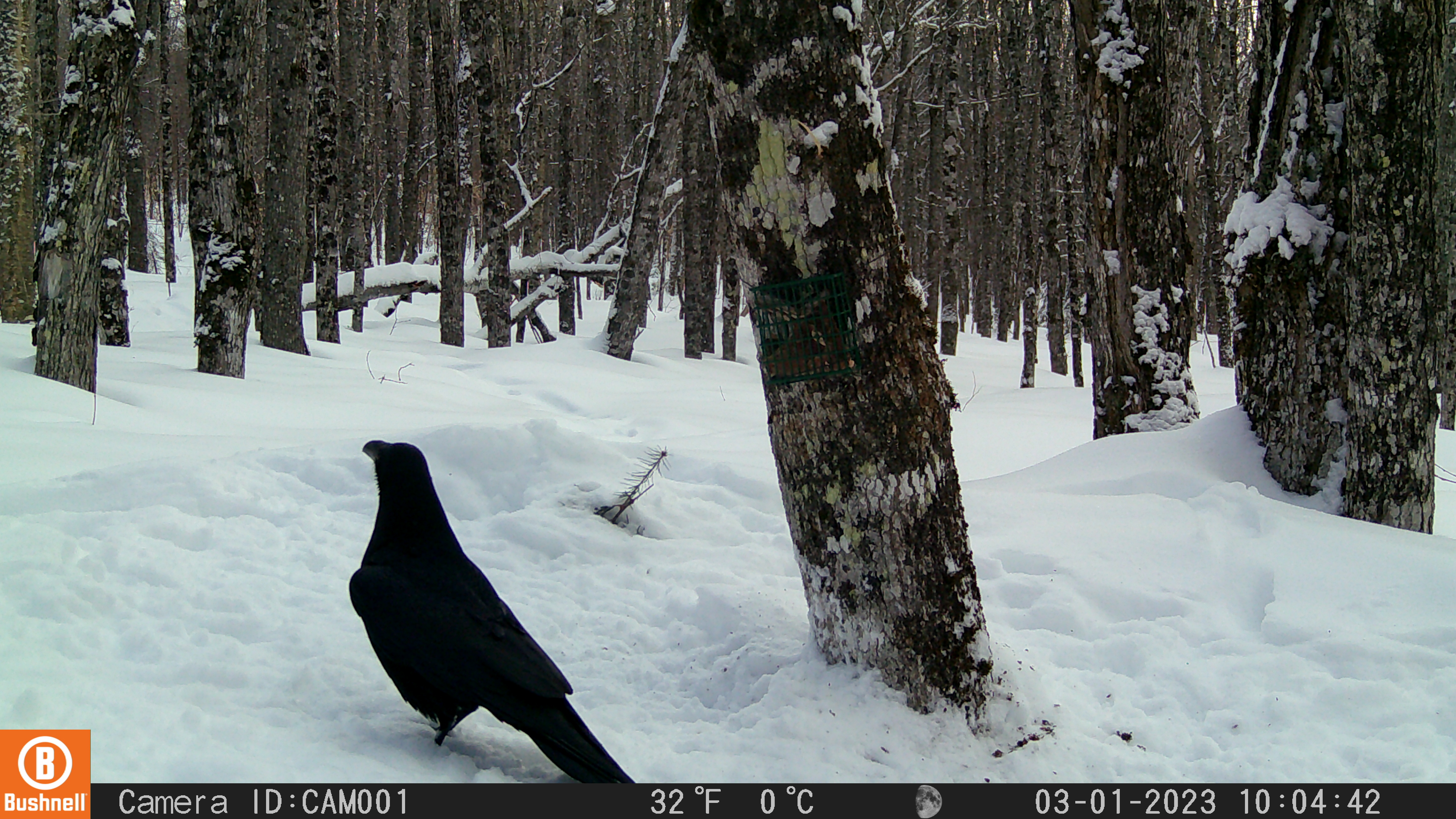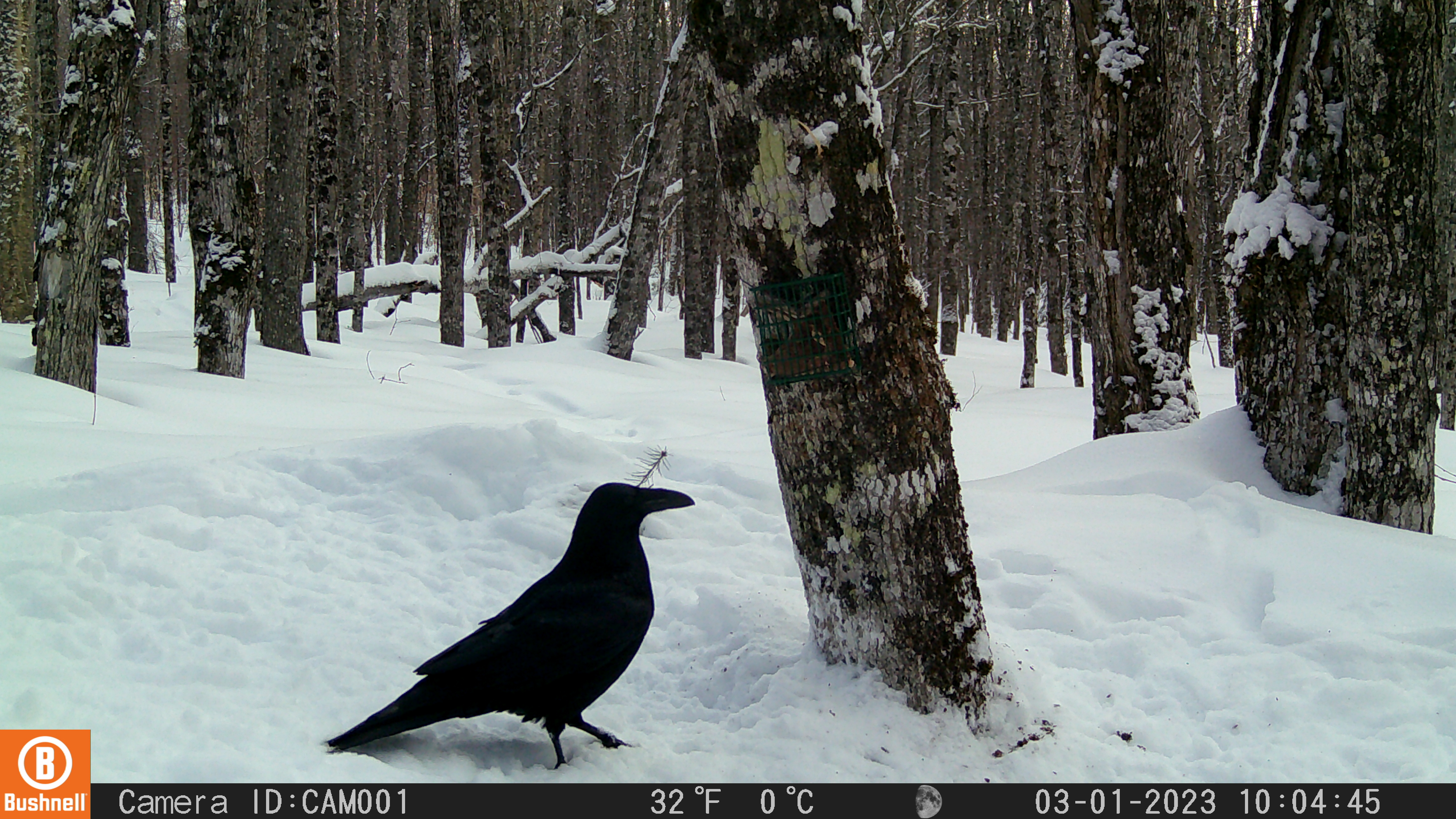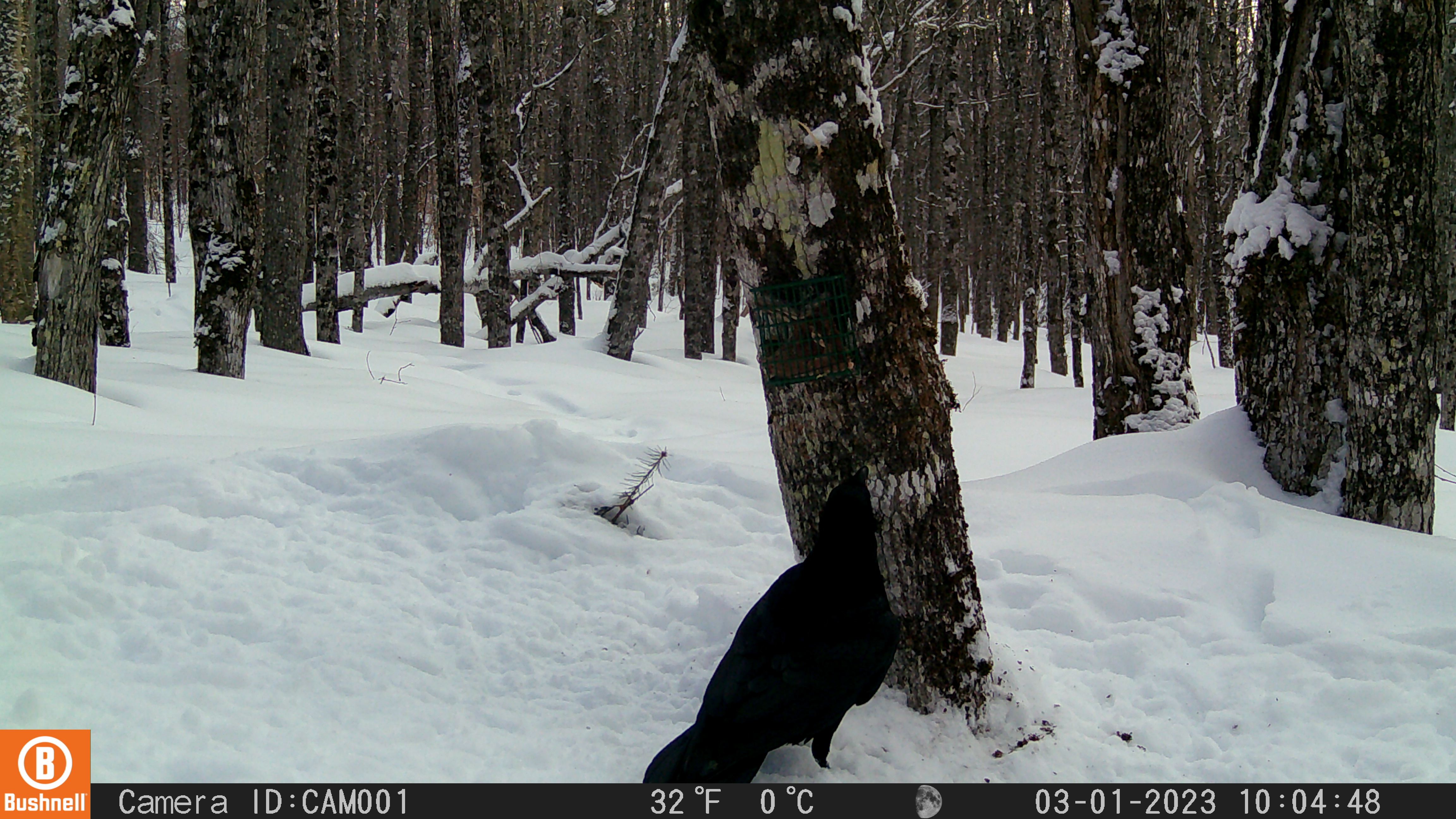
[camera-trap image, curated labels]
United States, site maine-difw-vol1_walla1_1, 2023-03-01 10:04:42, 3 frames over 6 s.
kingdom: Animalia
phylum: Chordata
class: Aves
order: Passeriformes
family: Corvidae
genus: Corvus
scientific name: Corvus corax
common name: common raven